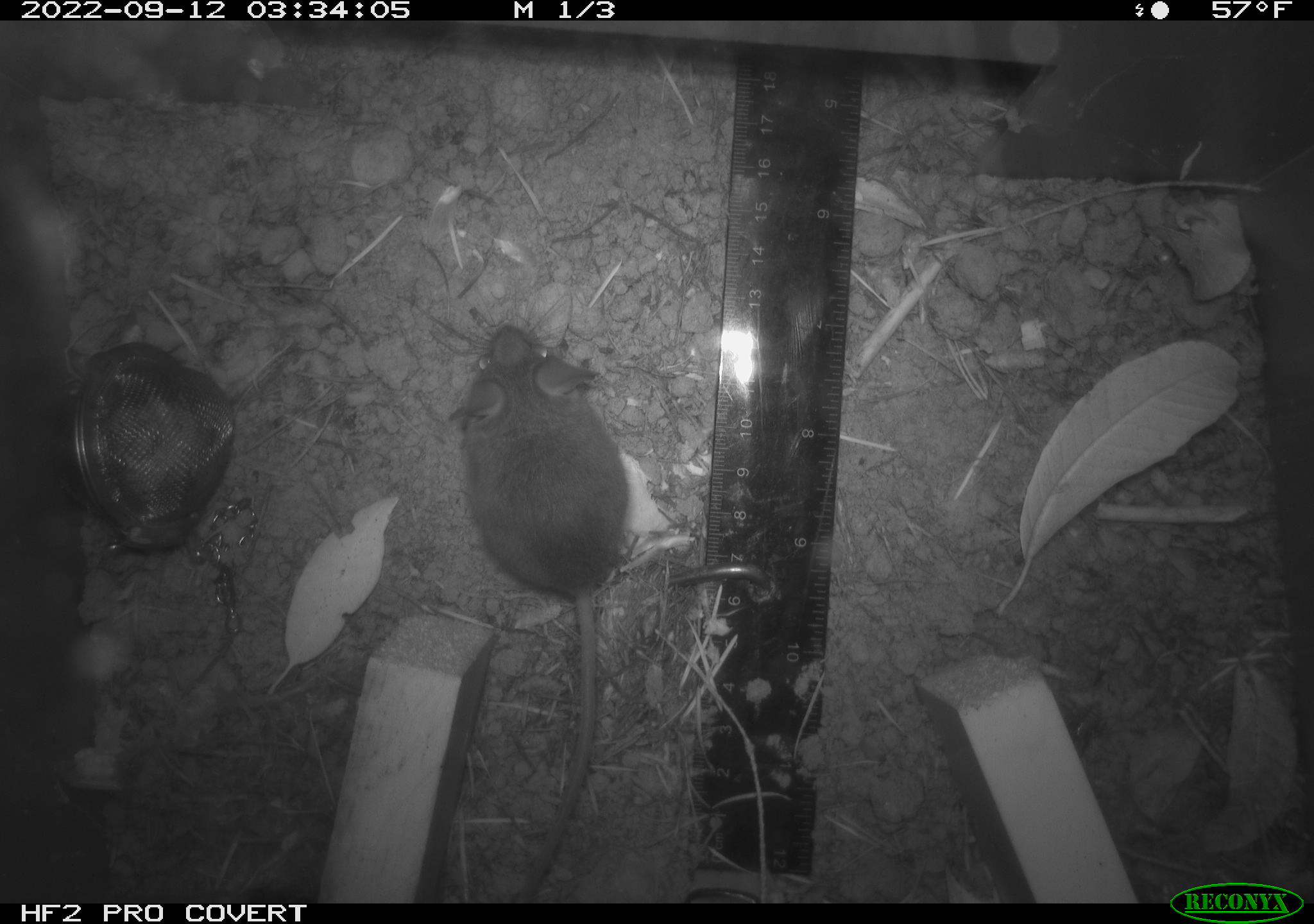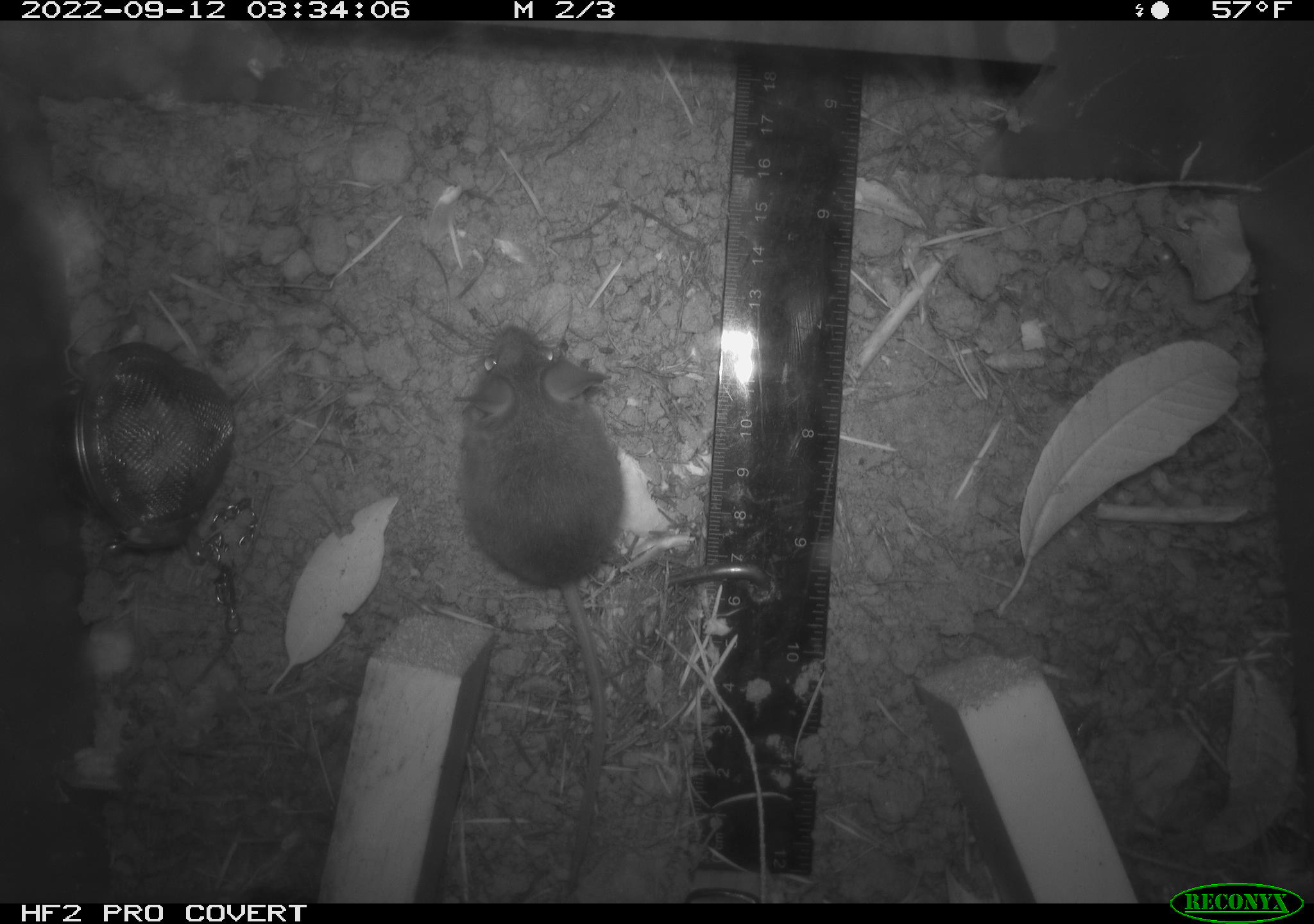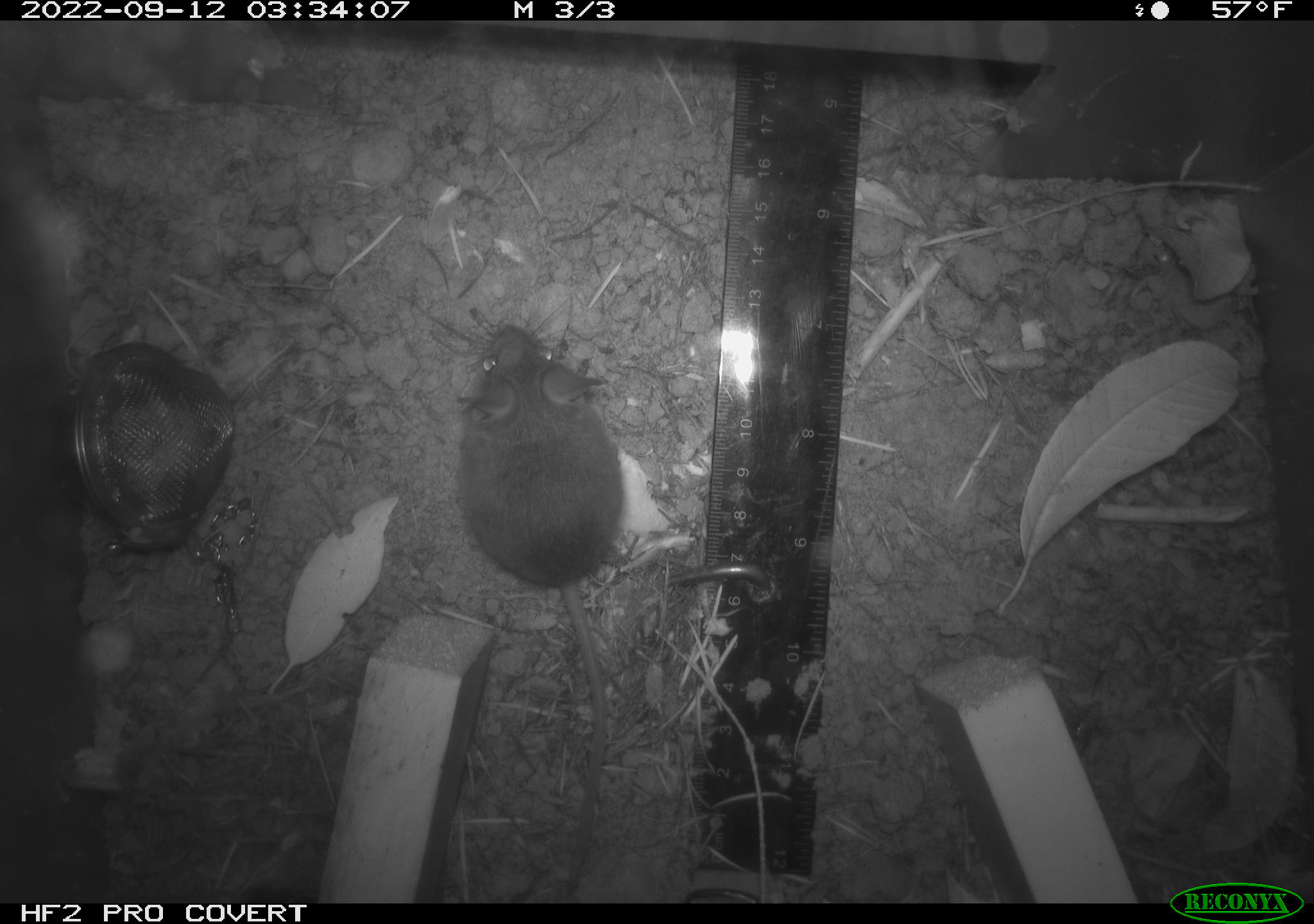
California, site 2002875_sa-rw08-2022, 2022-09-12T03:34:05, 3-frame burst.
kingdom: Animalia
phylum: Chordata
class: Mammalia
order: Rodentia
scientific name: Rodentia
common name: mouse species